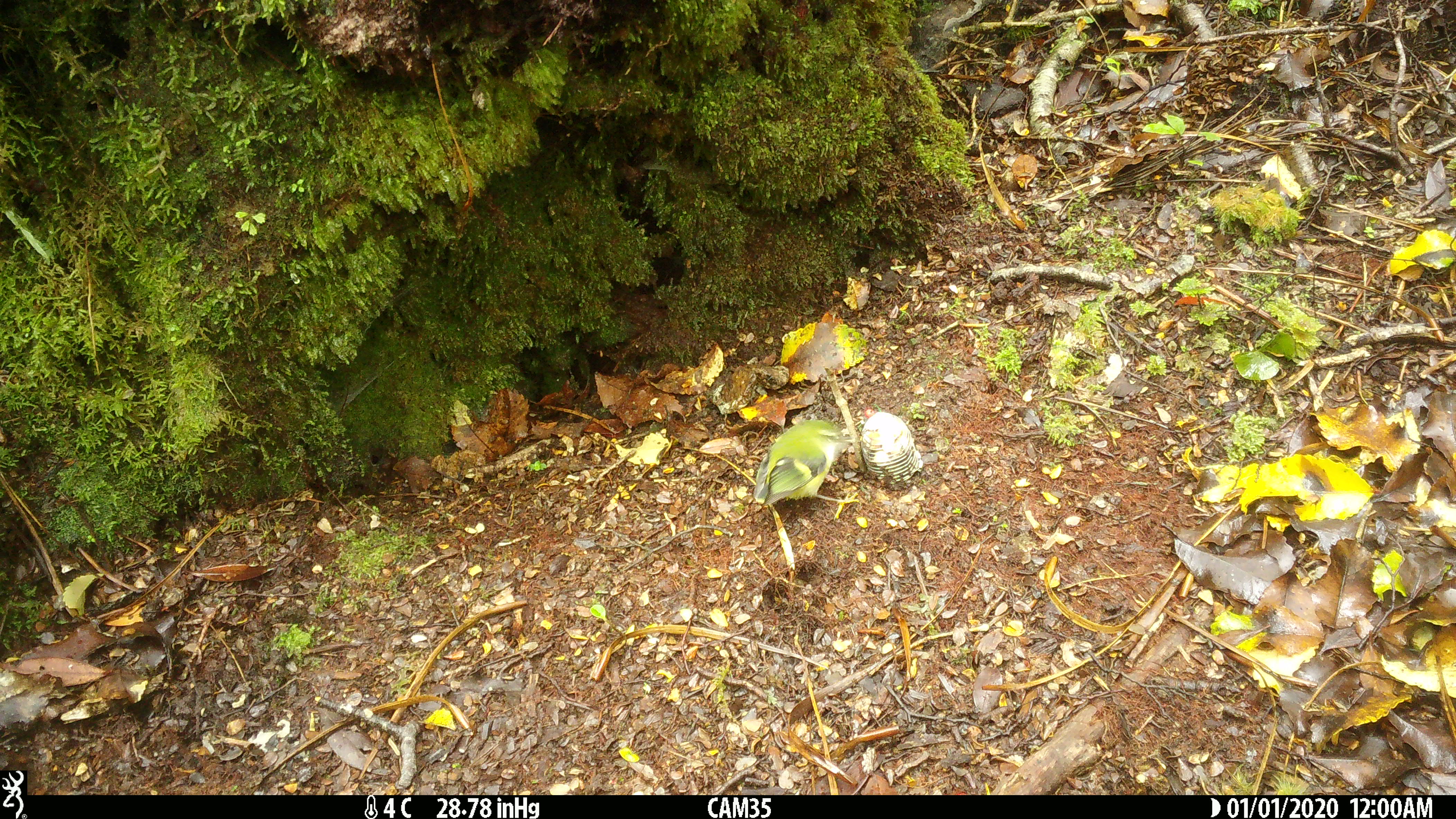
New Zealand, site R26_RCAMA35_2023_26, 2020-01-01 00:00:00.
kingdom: Animalia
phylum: Chordata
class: Aves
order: Passeriformes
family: Acanthisittidae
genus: Acanthisitta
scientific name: Acanthisitta chloris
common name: rifleman